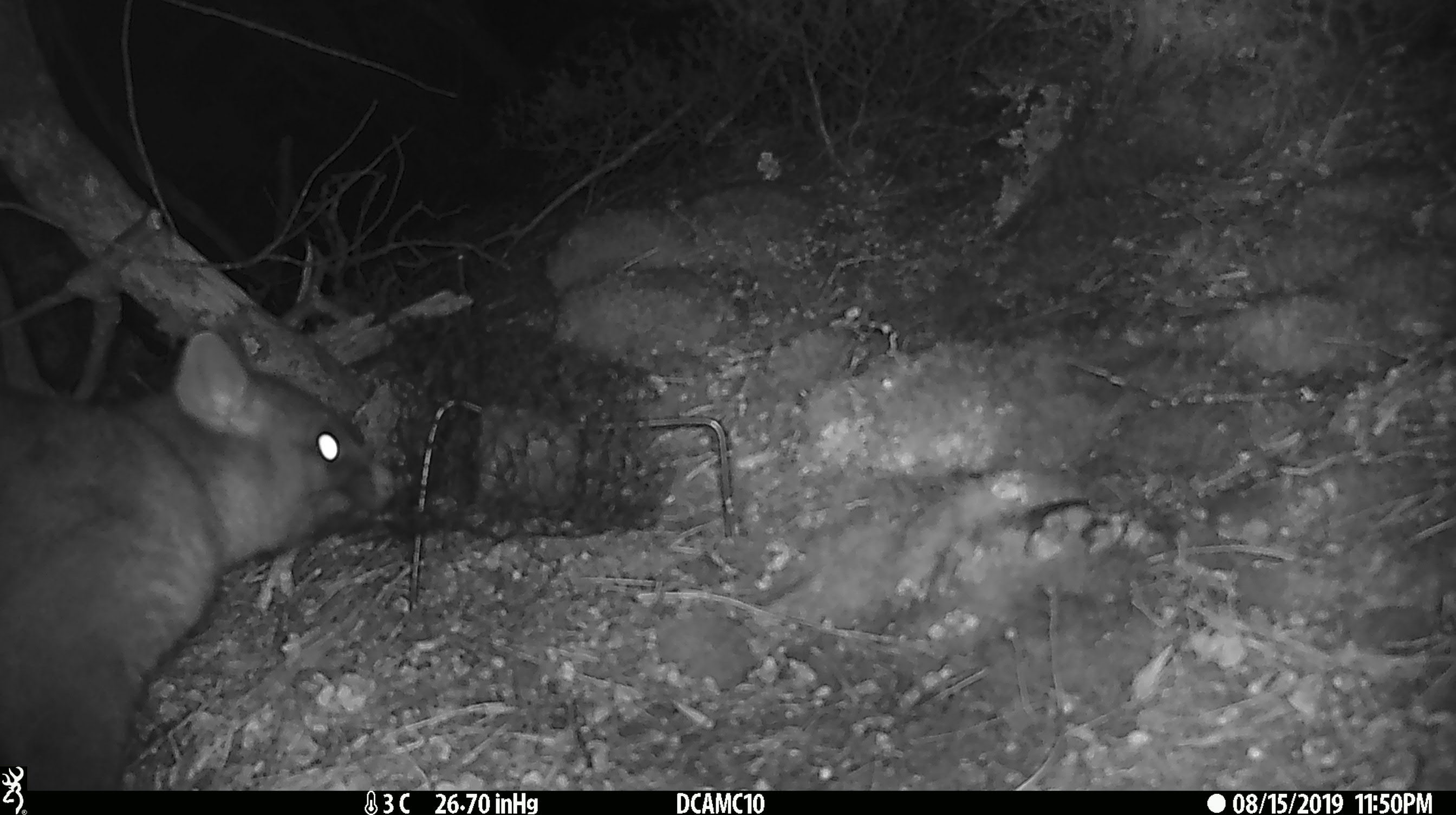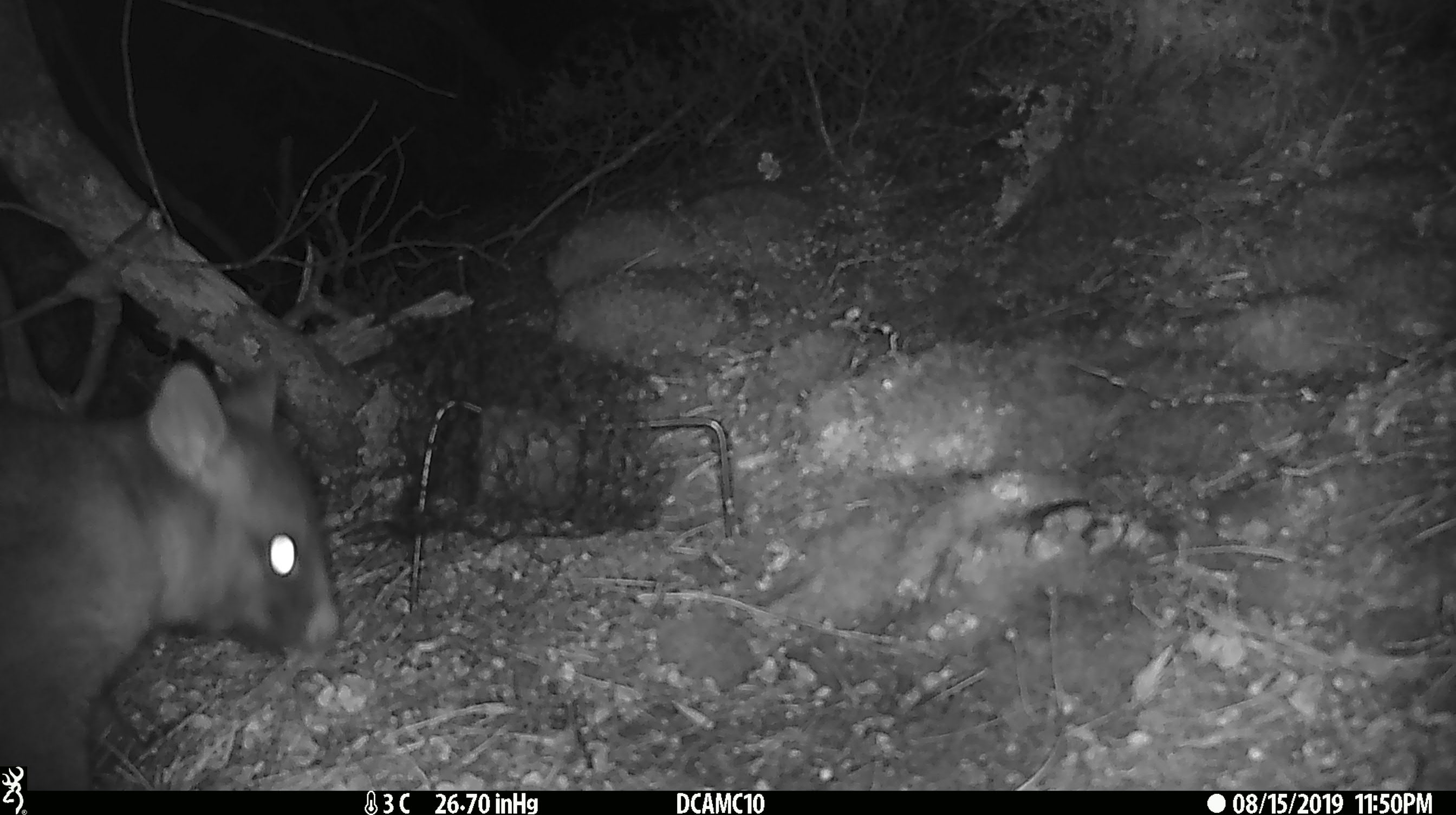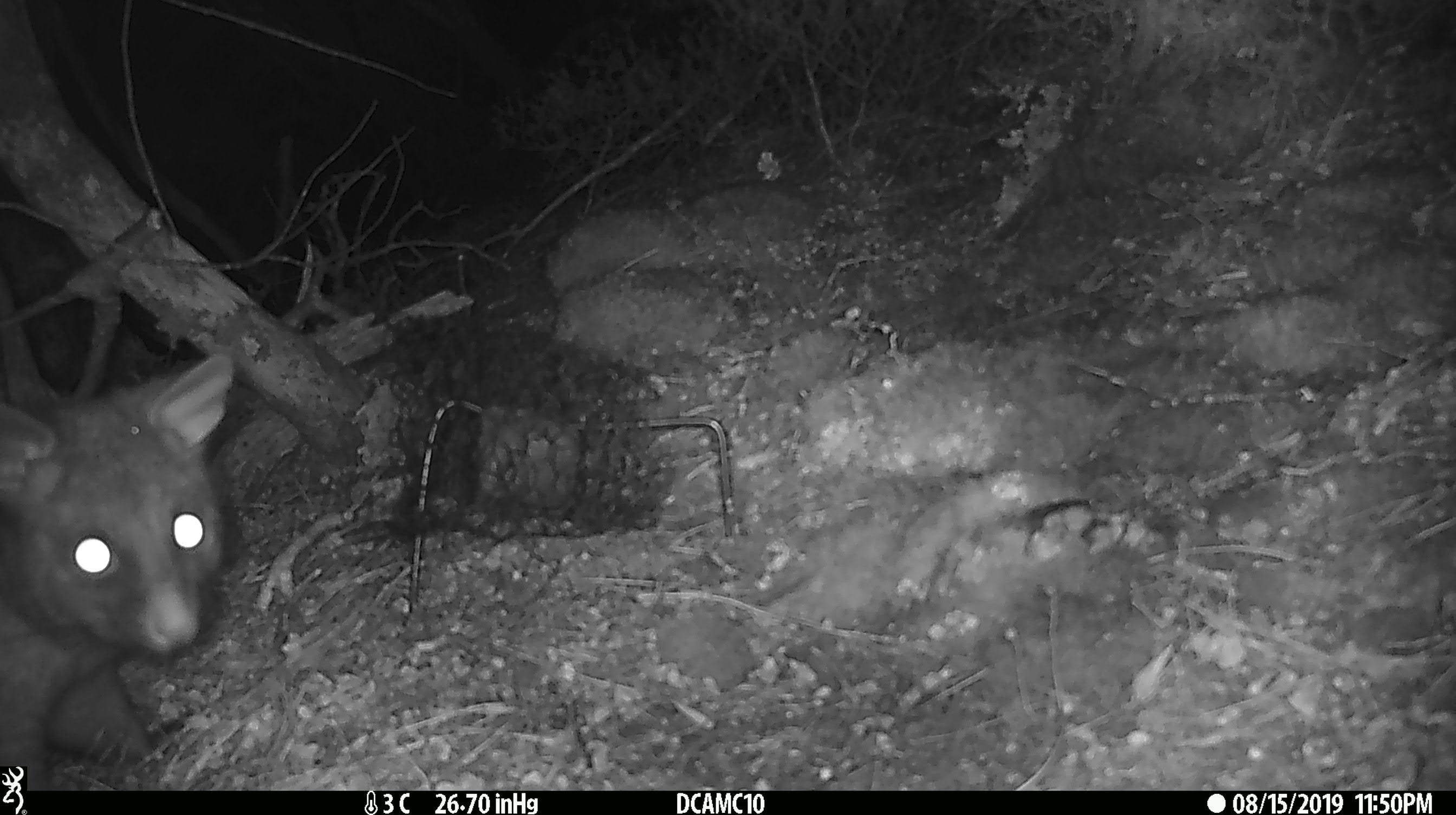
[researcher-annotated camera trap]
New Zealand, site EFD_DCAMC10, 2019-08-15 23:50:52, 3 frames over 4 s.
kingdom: Animalia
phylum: Chordata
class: Mammalia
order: Diprotodontia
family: Phalangeridae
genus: Trichosurus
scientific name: Trichosurus vulpecula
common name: common brushtail possum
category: possum